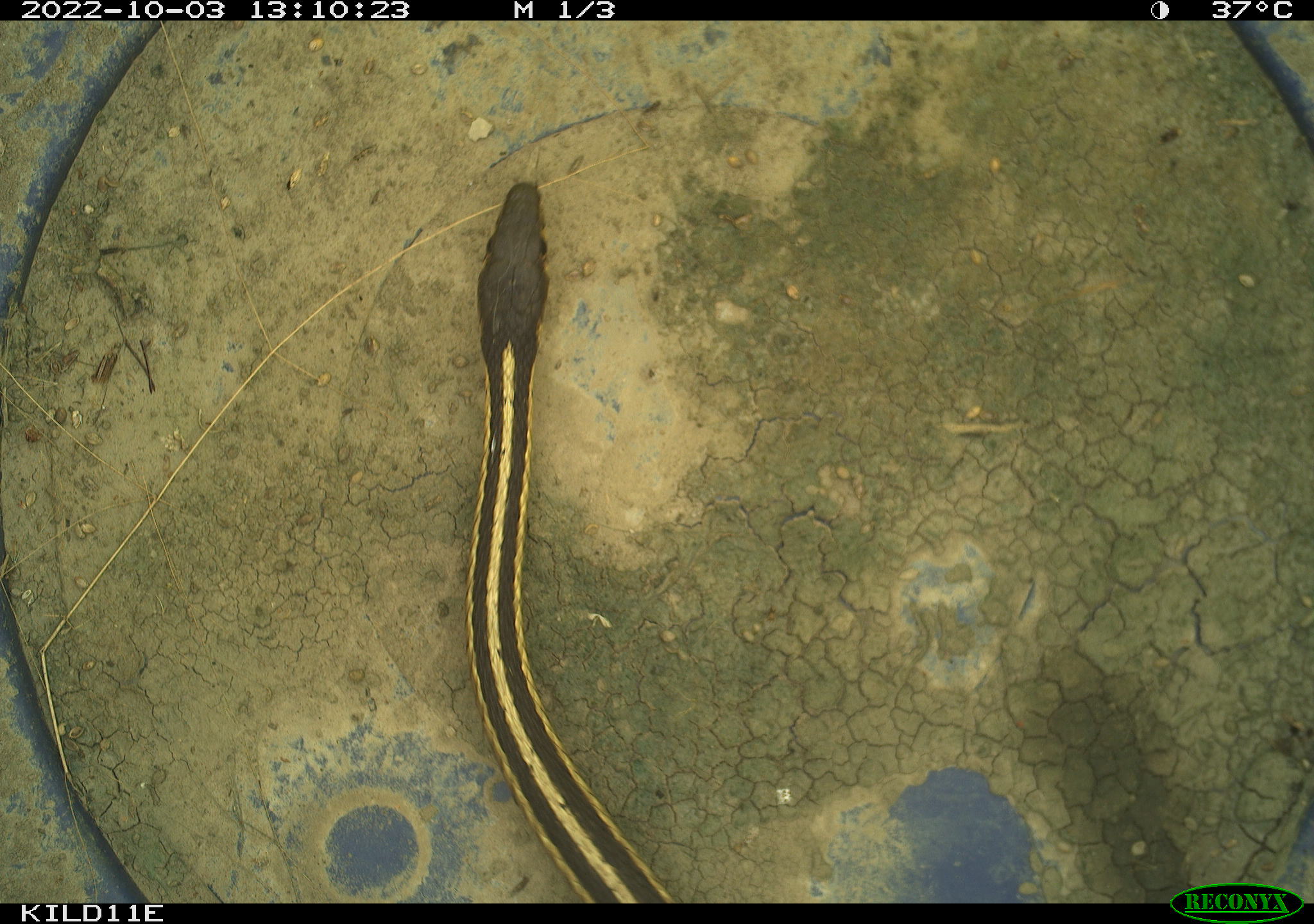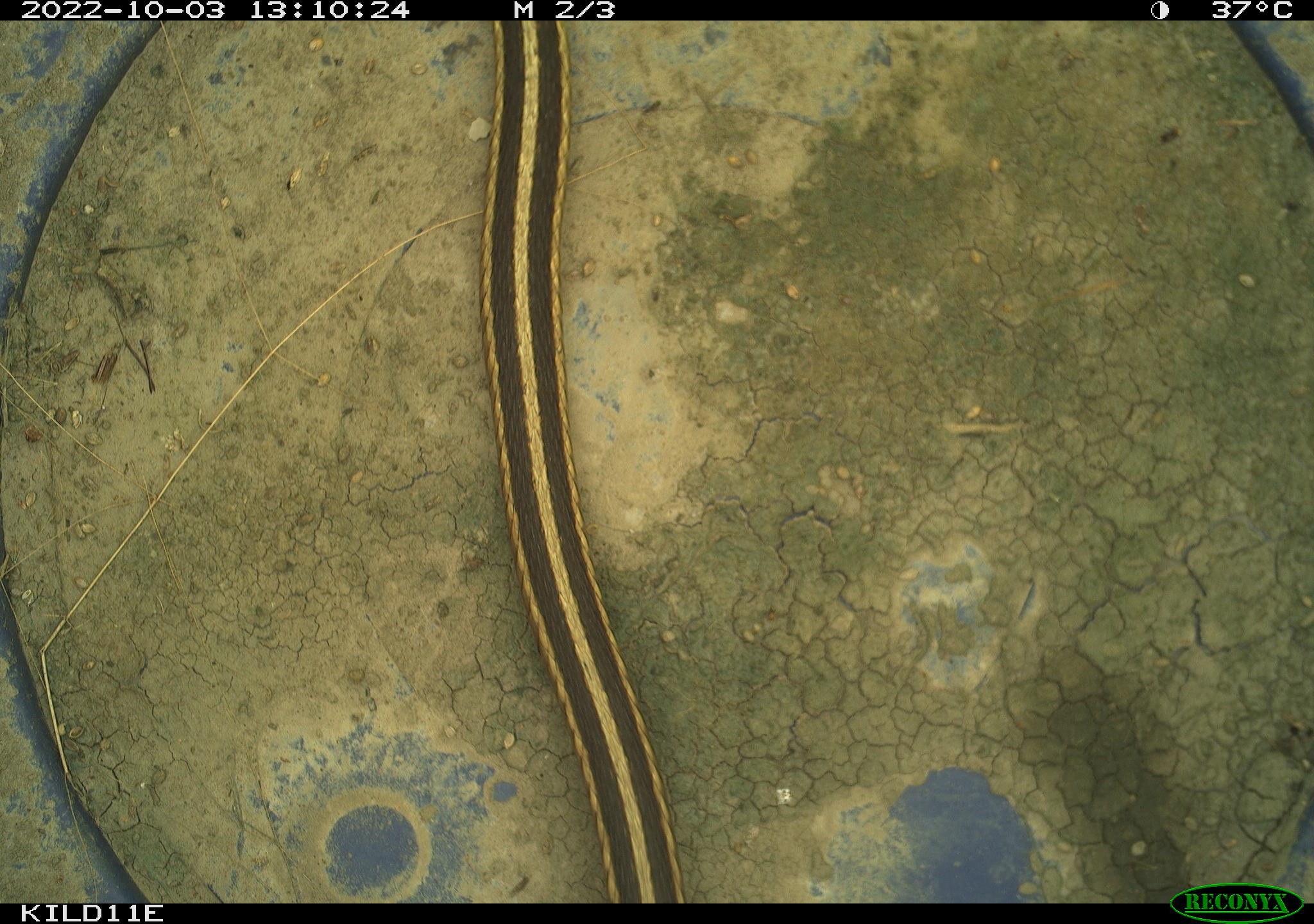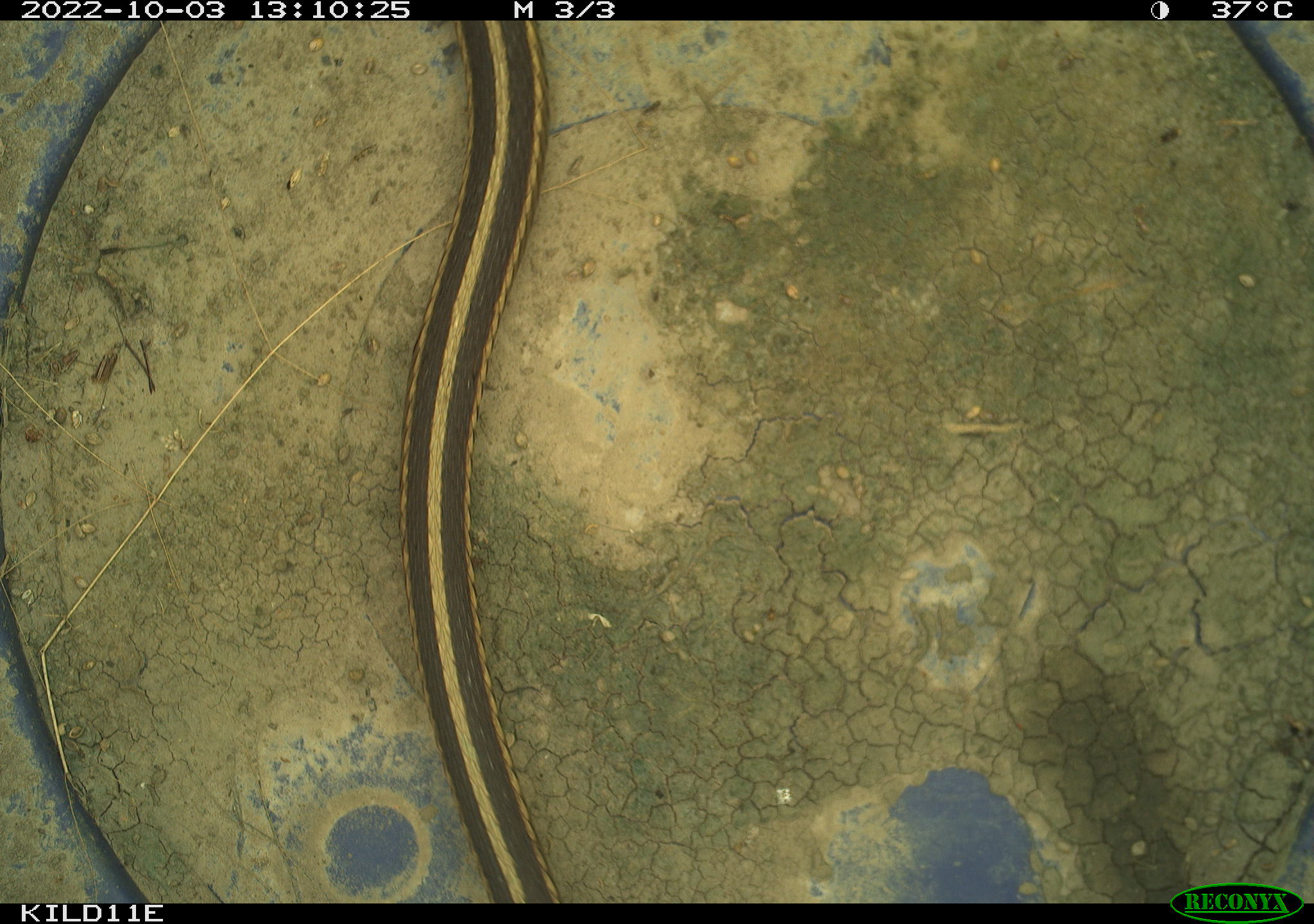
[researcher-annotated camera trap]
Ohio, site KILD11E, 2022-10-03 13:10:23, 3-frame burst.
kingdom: Animalia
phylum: Chordata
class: Reptilia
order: Squamata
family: Colubridae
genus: Thamnophis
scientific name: Thamnophis sirtalis sirtalis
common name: eastern gartersnake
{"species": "eastern gartersnake (Thamnophis sirtalis sirtalis)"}